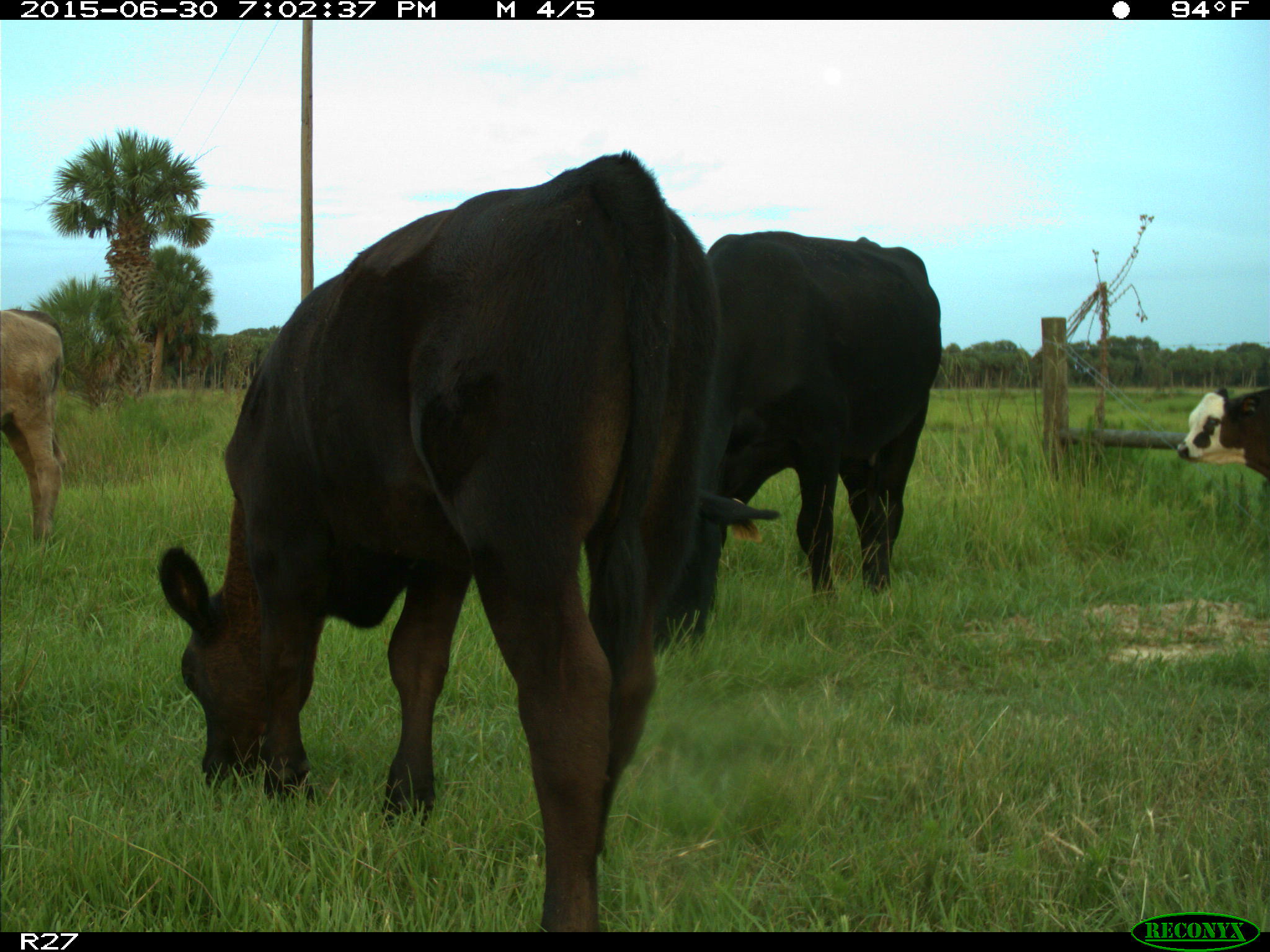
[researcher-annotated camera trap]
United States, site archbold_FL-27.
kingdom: Animalia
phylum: Chordata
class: Mammalia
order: Artiodactyla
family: Bovidae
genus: Bos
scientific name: Bos taurus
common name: domestic cow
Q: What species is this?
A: Bos taurus (domestic cow).